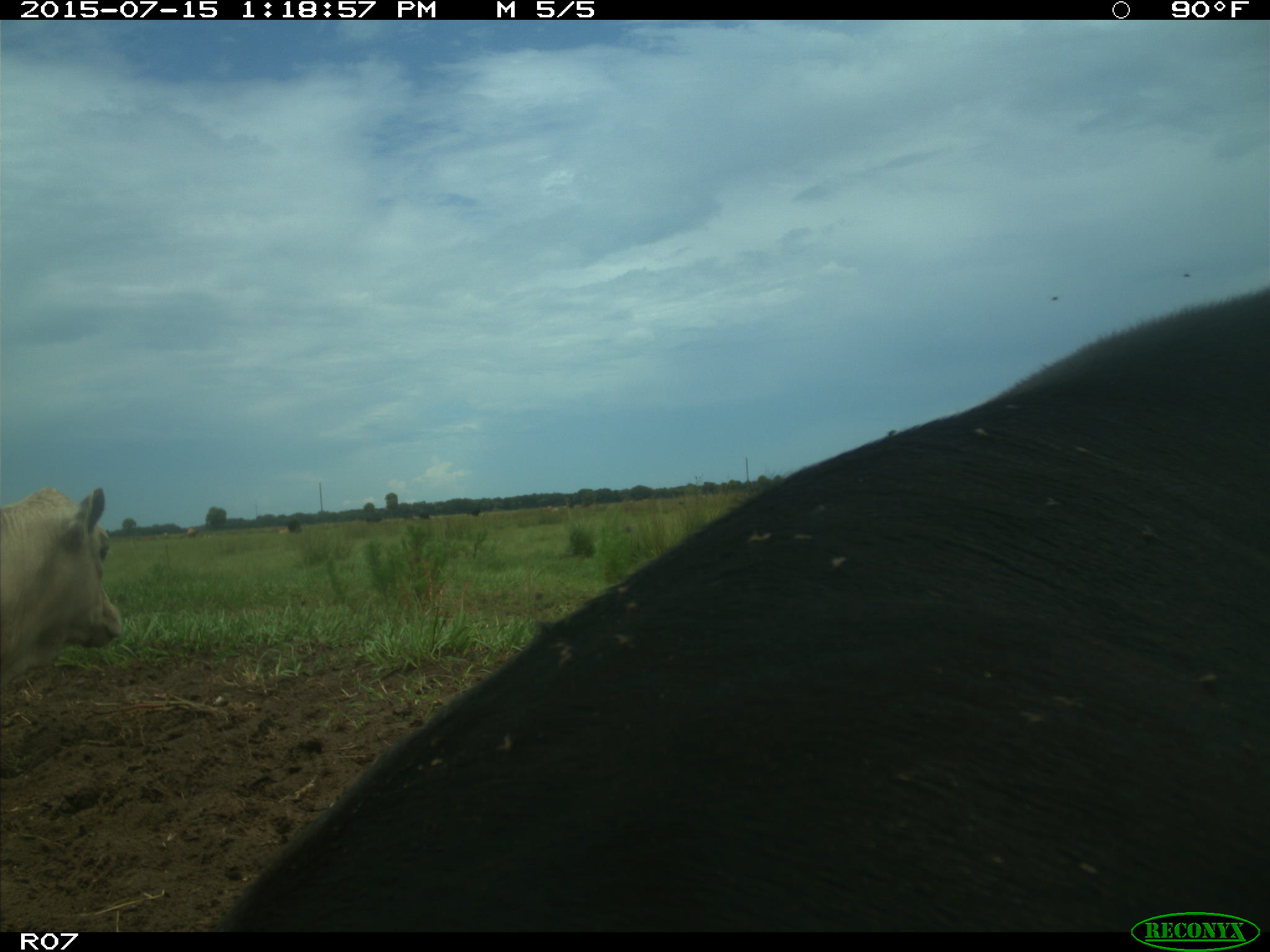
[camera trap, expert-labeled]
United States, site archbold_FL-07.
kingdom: Animalia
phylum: Chordata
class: Mammalia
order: Artiodactyla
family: Bovidae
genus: Bos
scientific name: Bos taurus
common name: domestic cow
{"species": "Bos taurus (domestic cow)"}